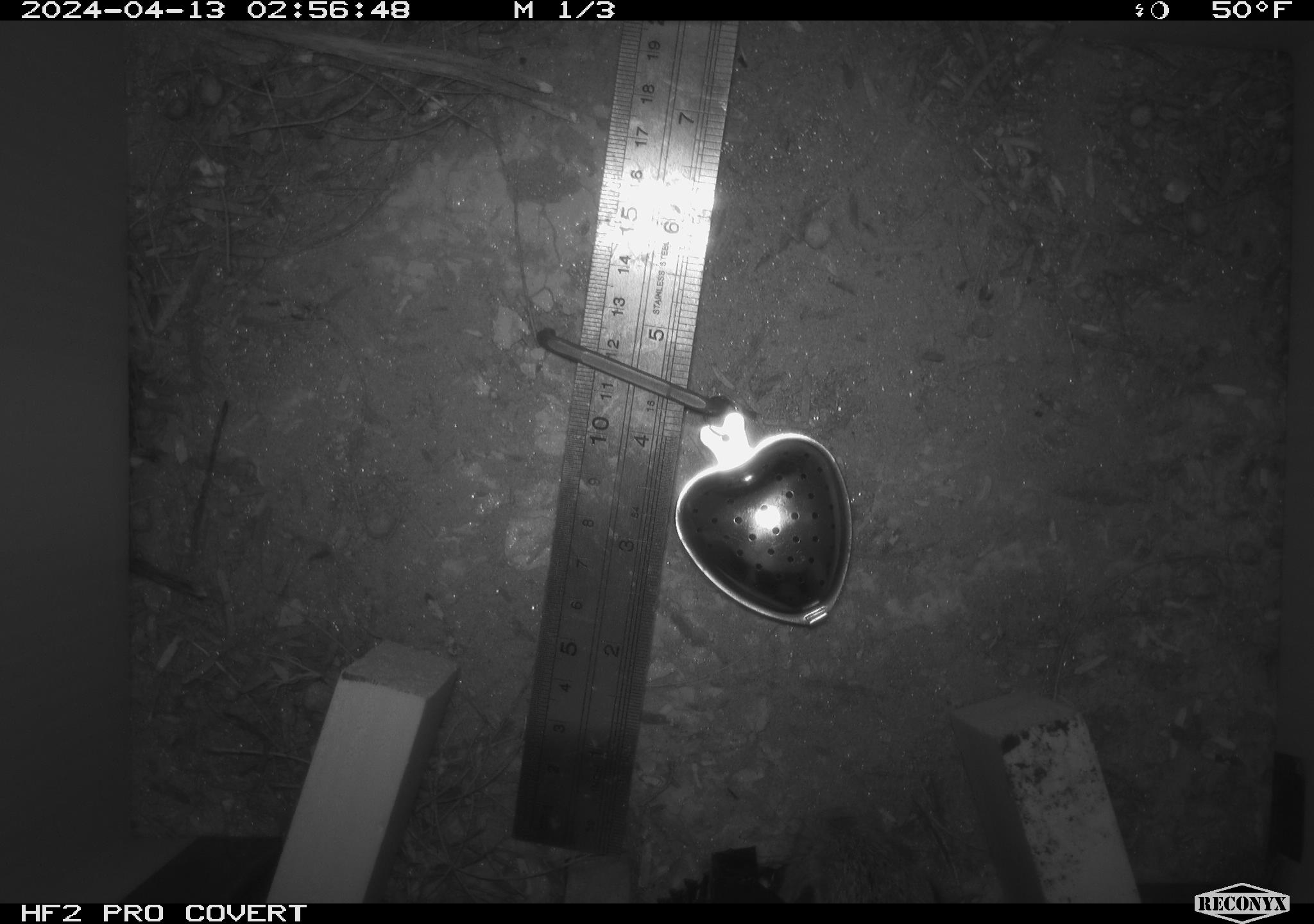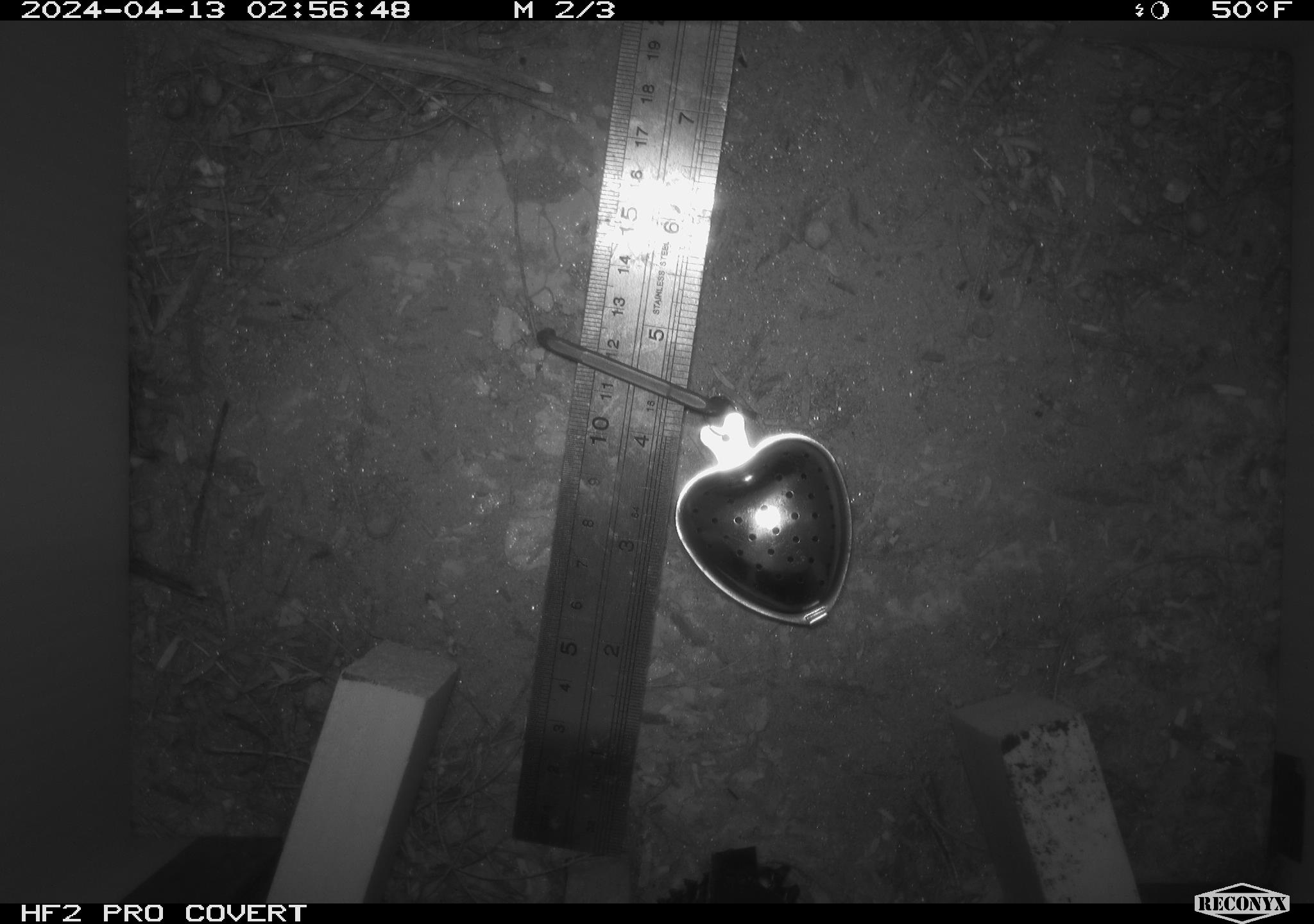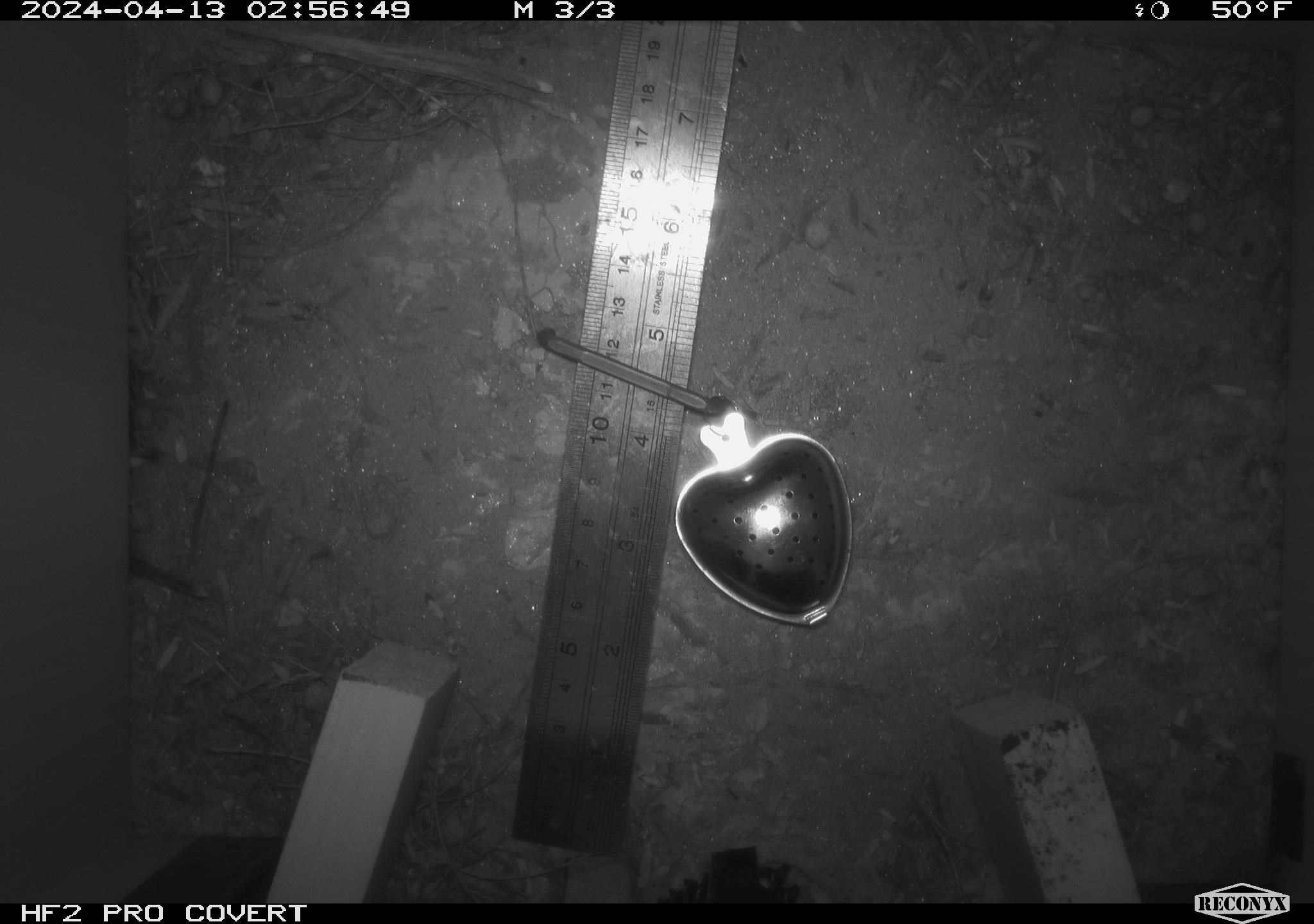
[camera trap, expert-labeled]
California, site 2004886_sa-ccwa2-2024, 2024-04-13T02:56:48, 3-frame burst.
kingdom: Animalia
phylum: Chordata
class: Mammalia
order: Rodentia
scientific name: Rodentia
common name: woodrat or rat or mouse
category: woodrat or rat or mouse species